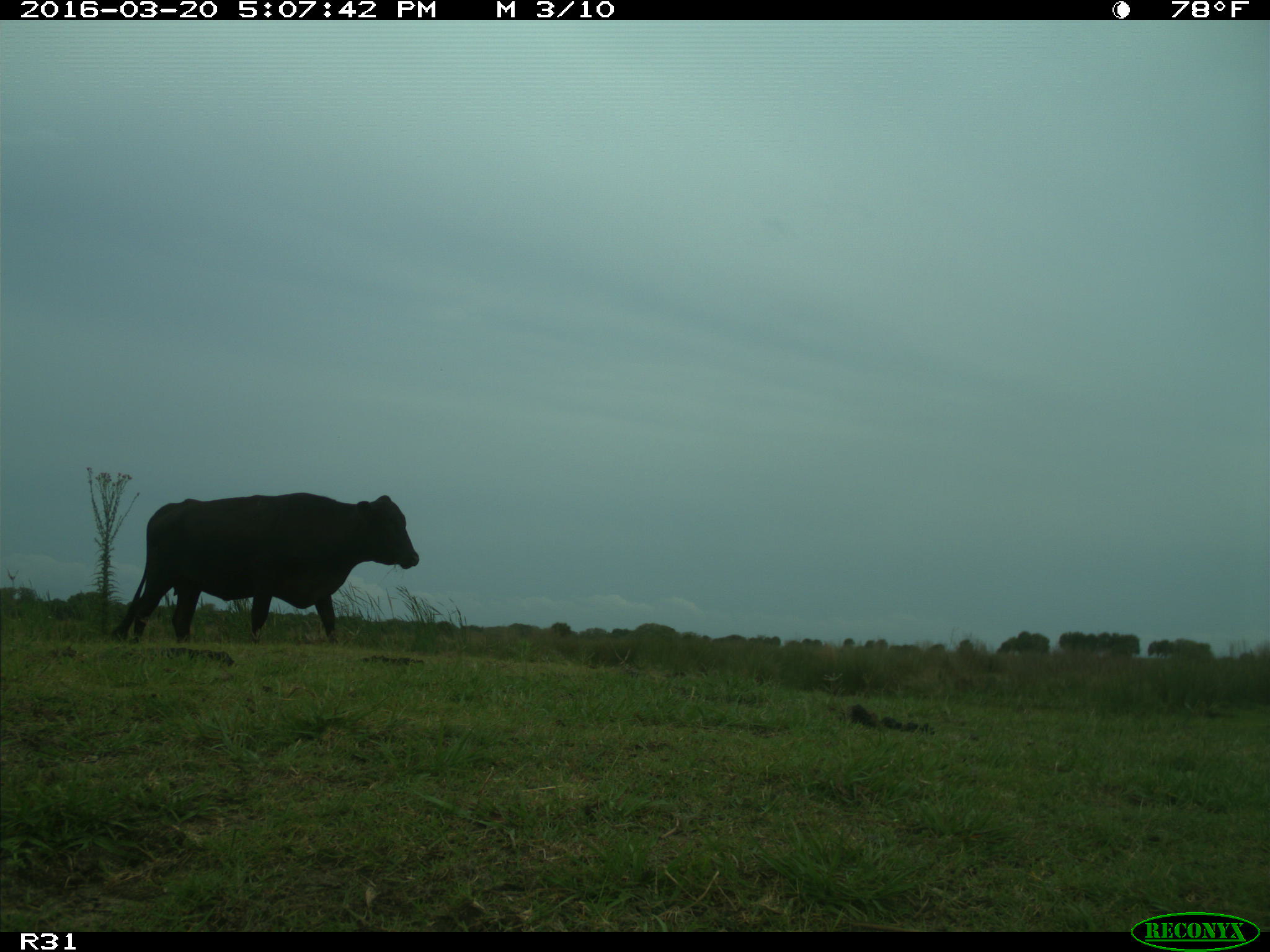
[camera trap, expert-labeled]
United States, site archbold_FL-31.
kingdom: Animalia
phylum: Chordata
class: Mammalia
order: Artiodactyla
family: Bovidae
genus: Bos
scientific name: Bos taurus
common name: domestic cow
Bos taurus (domestic cow).